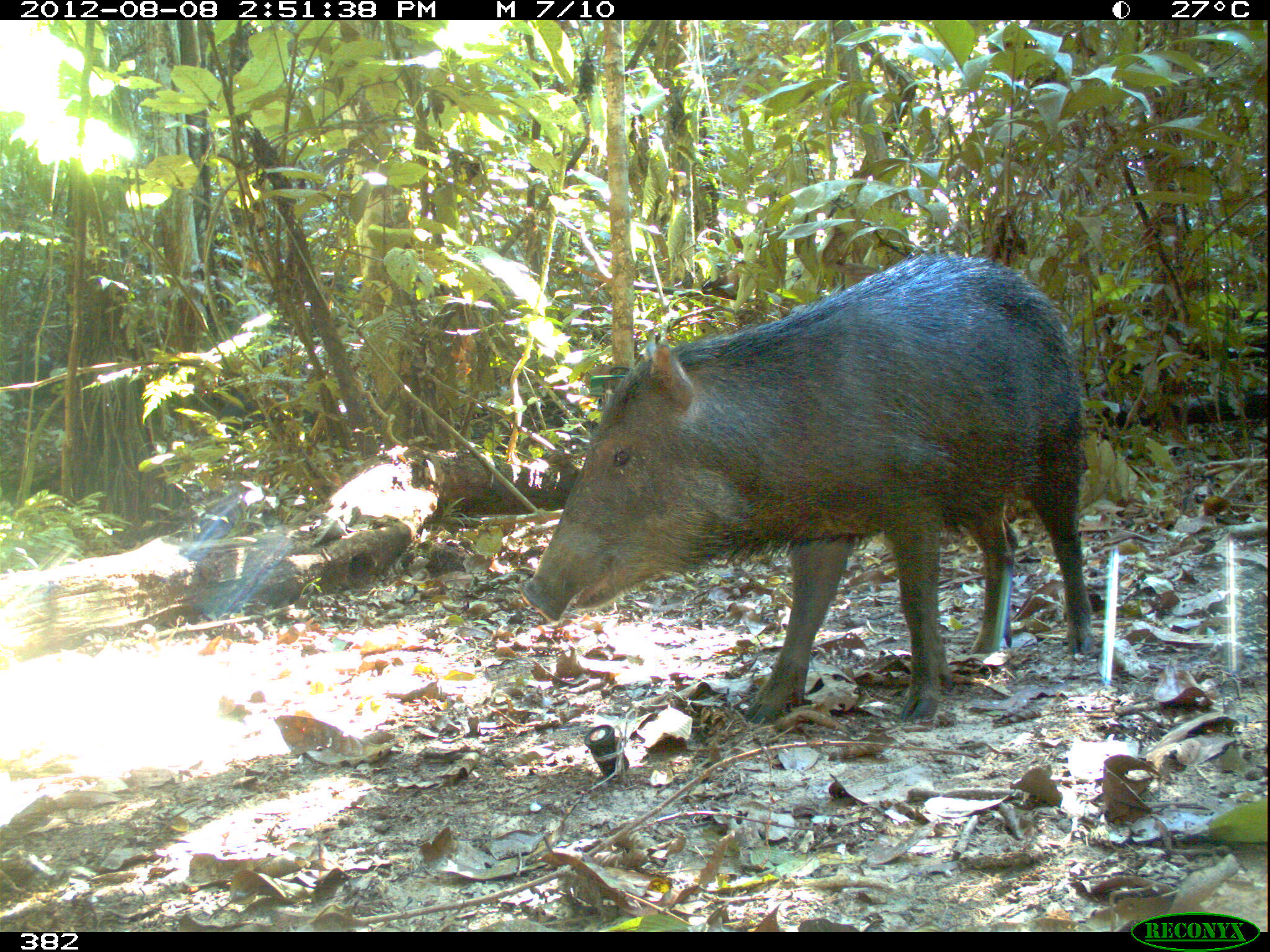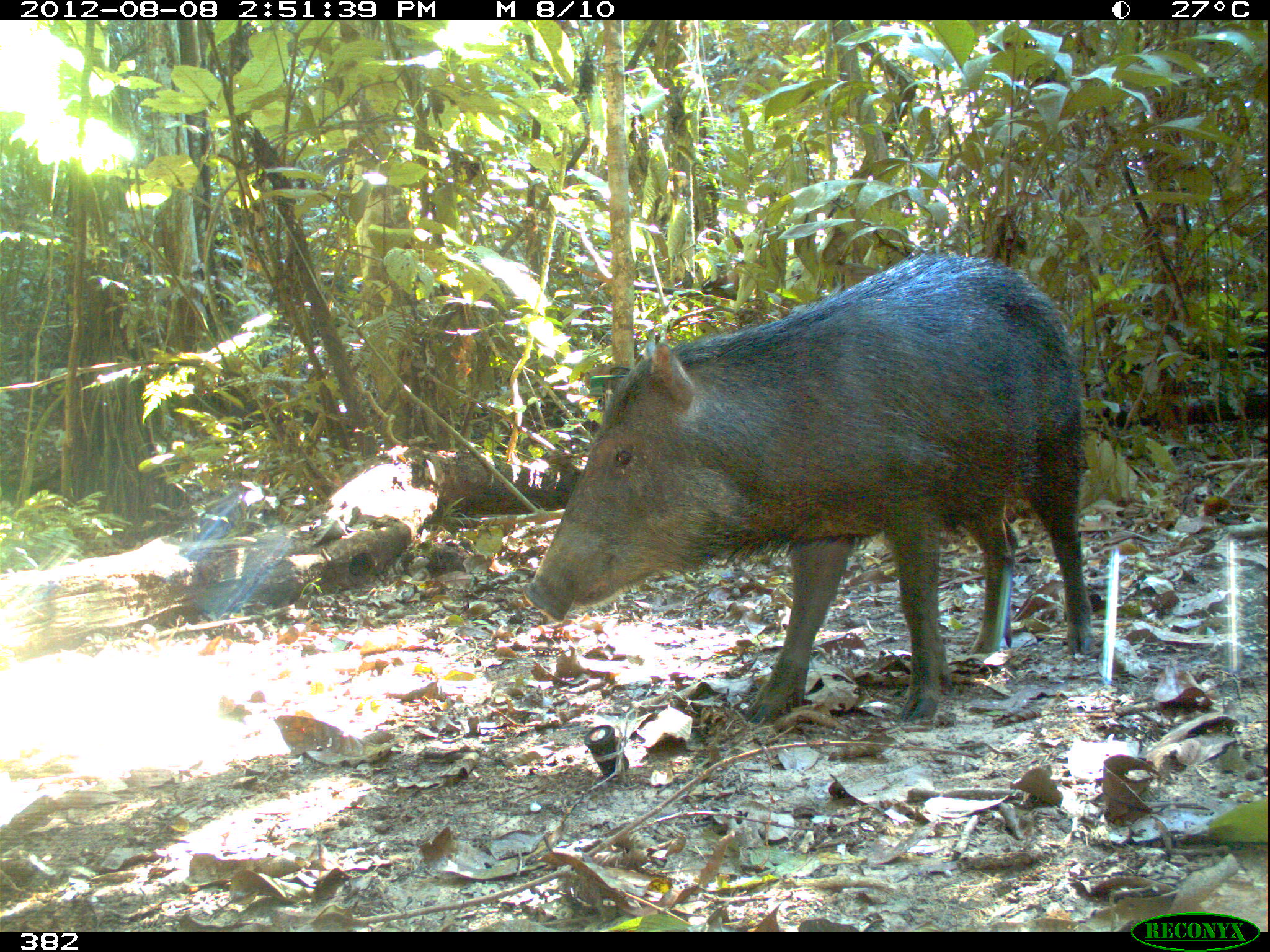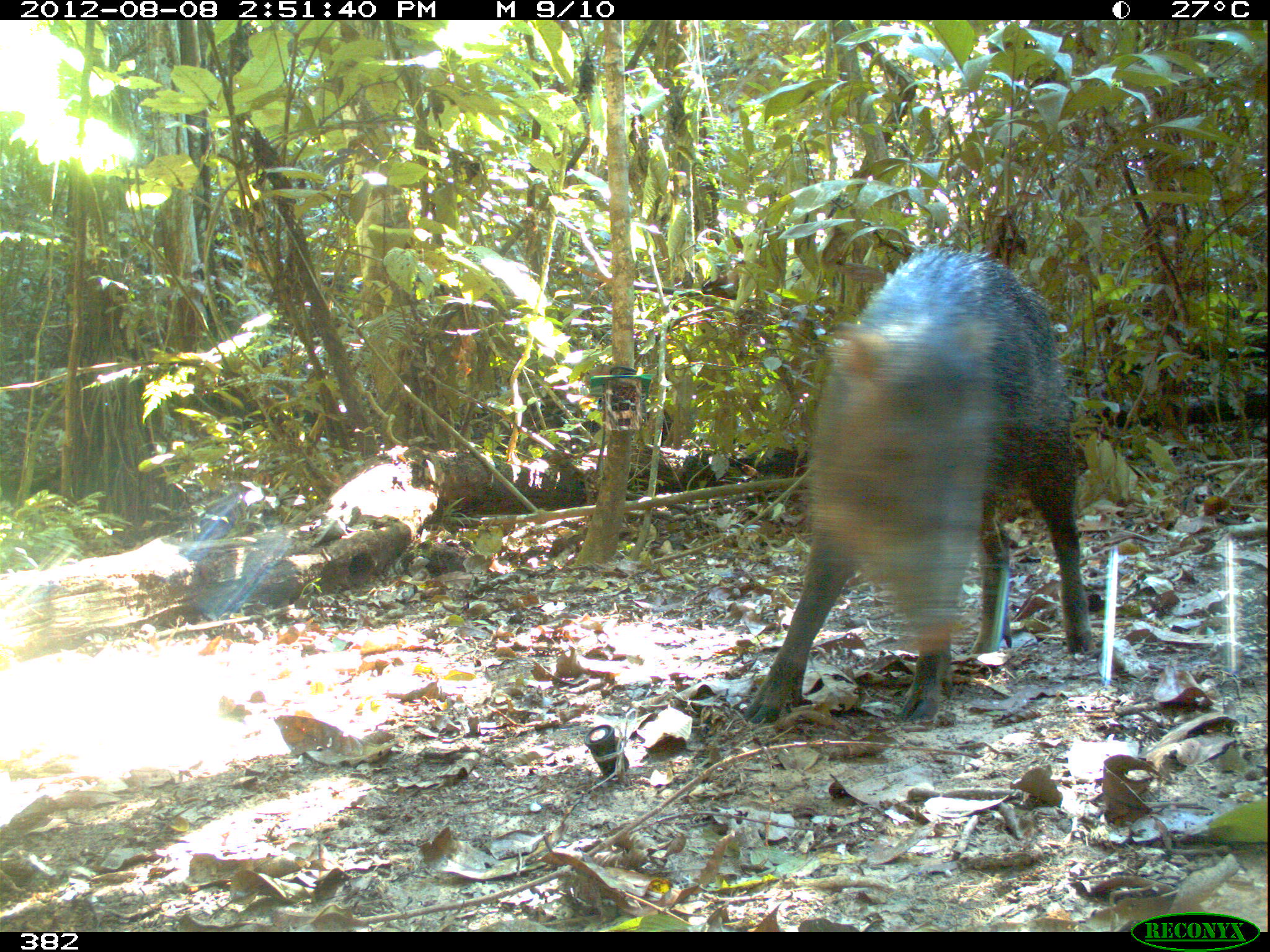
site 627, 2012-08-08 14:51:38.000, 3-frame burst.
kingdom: Animalia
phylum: Chordata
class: Mammalia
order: Artiodactyla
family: Tayassuidae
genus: Tayassu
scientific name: Tayassu pecari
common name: white-lipped peccary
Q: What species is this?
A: Tayassu pecari (white-lipped peccary).